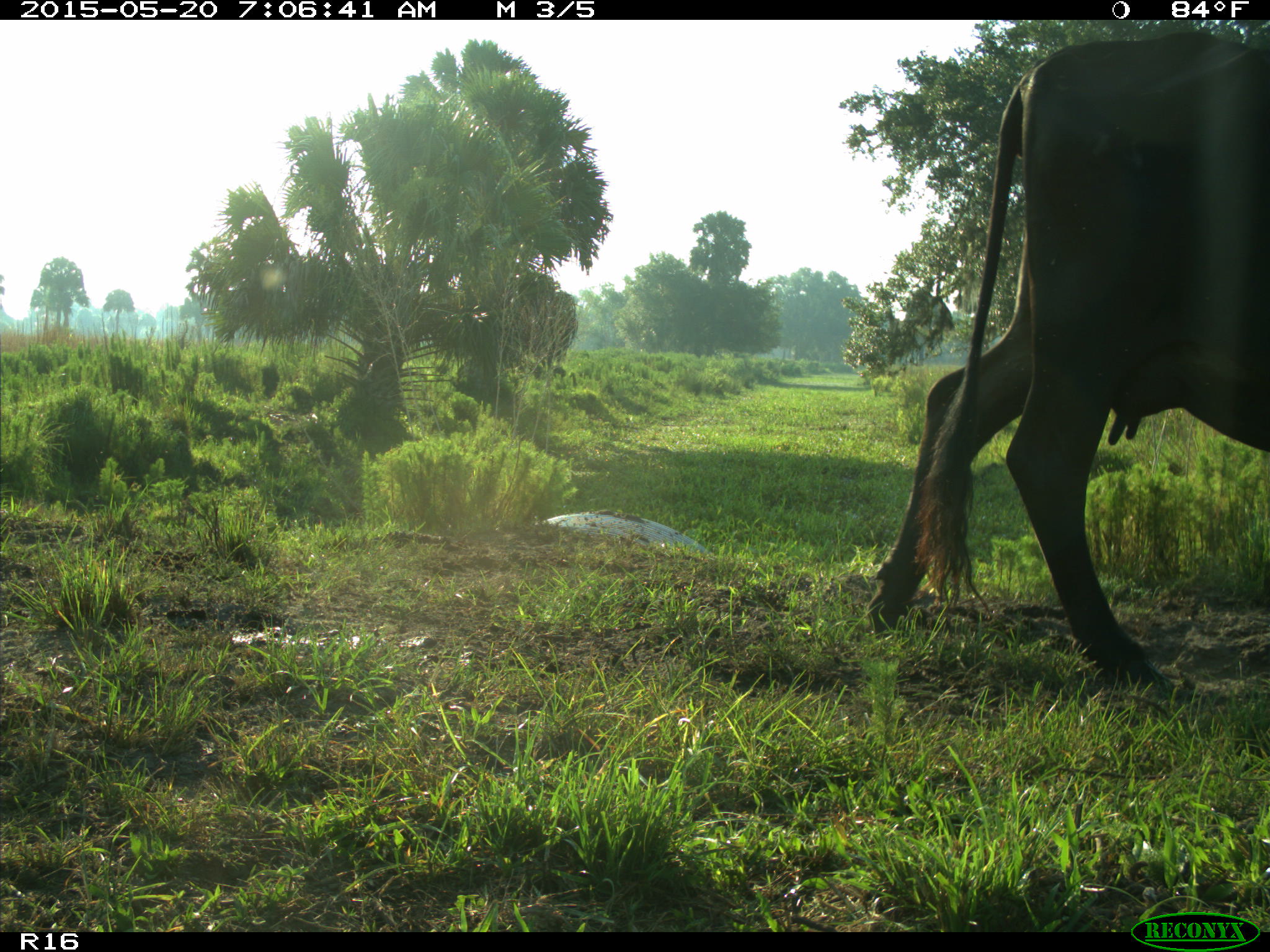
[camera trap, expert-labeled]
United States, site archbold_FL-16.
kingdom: Animalia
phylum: Chordata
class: Mammalia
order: Artiodactyla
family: Bovidae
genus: Bos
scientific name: Bos taurus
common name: domestic cow